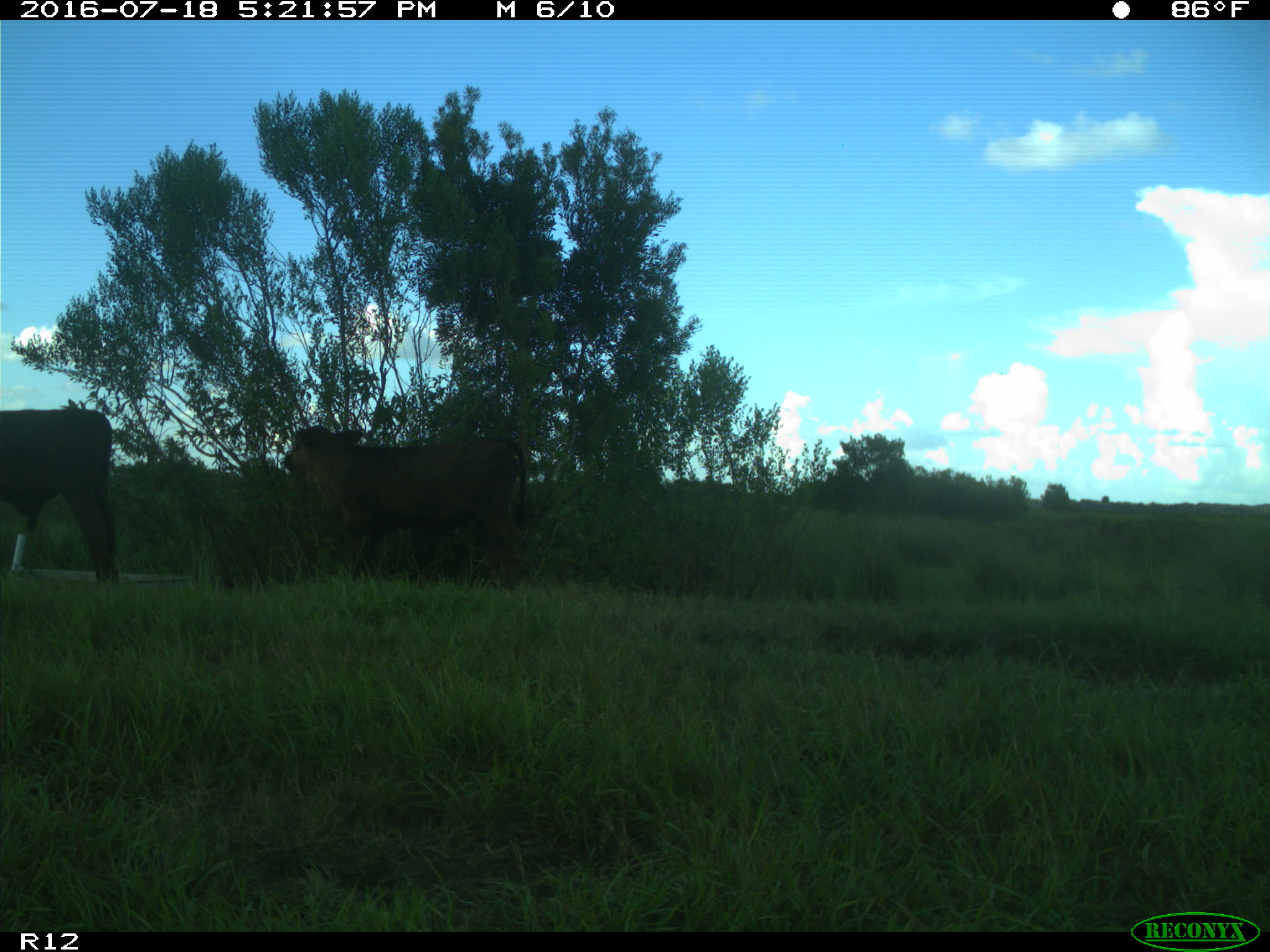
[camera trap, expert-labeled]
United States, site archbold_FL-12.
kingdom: Animalia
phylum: Chordata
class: Mammalia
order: Artiodactyla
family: Bovidae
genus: Bos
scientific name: Bos taurus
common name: domestic cow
Bos taurus (domestic cow).